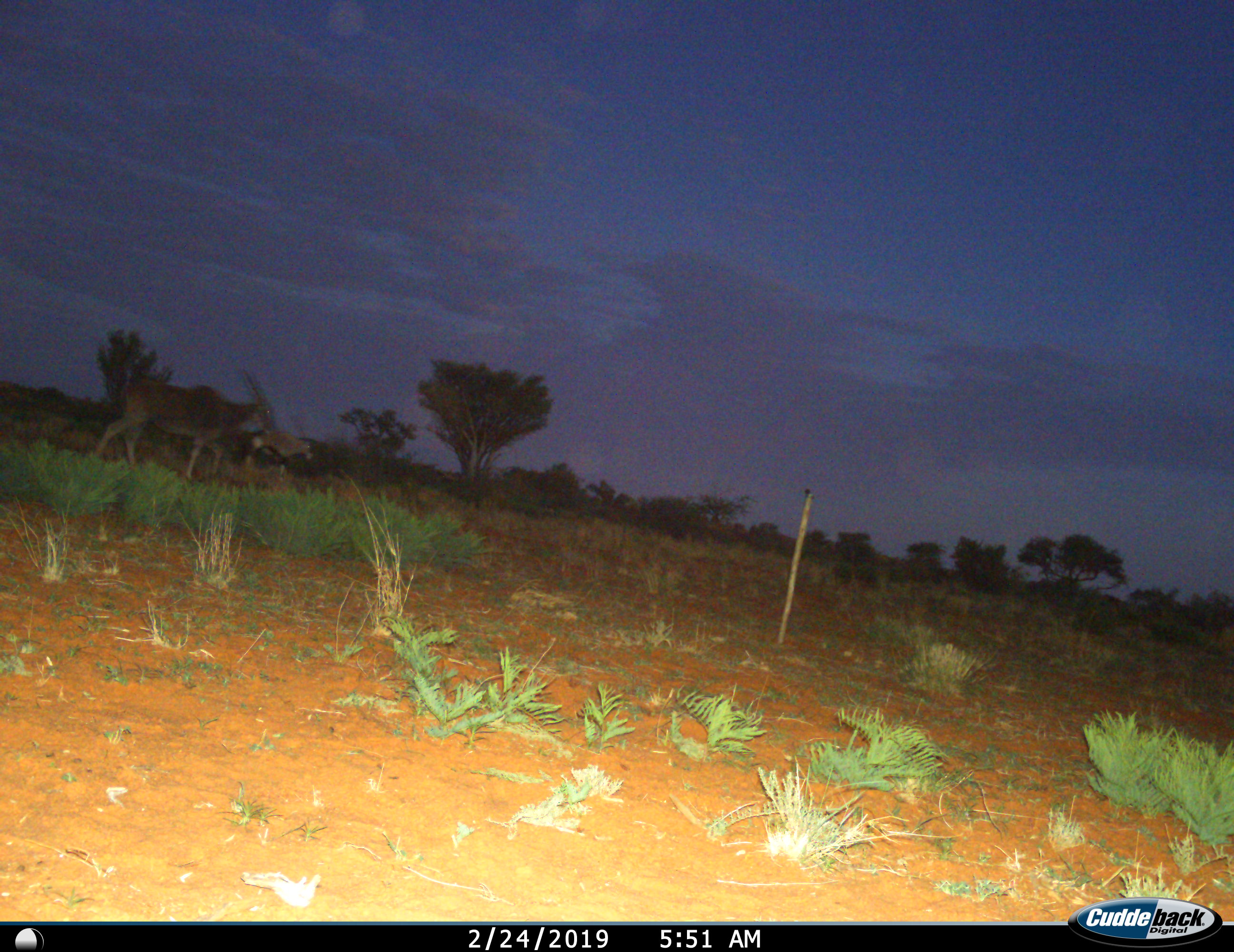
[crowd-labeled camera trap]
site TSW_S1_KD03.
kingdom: Animalia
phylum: Chordata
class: Mammalia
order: Artiodactyla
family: Bovidae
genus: Tragelaphus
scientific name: Tragelaphus oryx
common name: eland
Eland (Tragelaphus oryx), count 1. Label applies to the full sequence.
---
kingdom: Animalia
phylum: Chordata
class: Mammalia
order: Artiodactyla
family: Bovidae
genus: Oryx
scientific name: Oryx gazella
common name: gemsbok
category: oryx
Oryx (gemsbok) (Oryx gazella), count 1. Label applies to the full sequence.